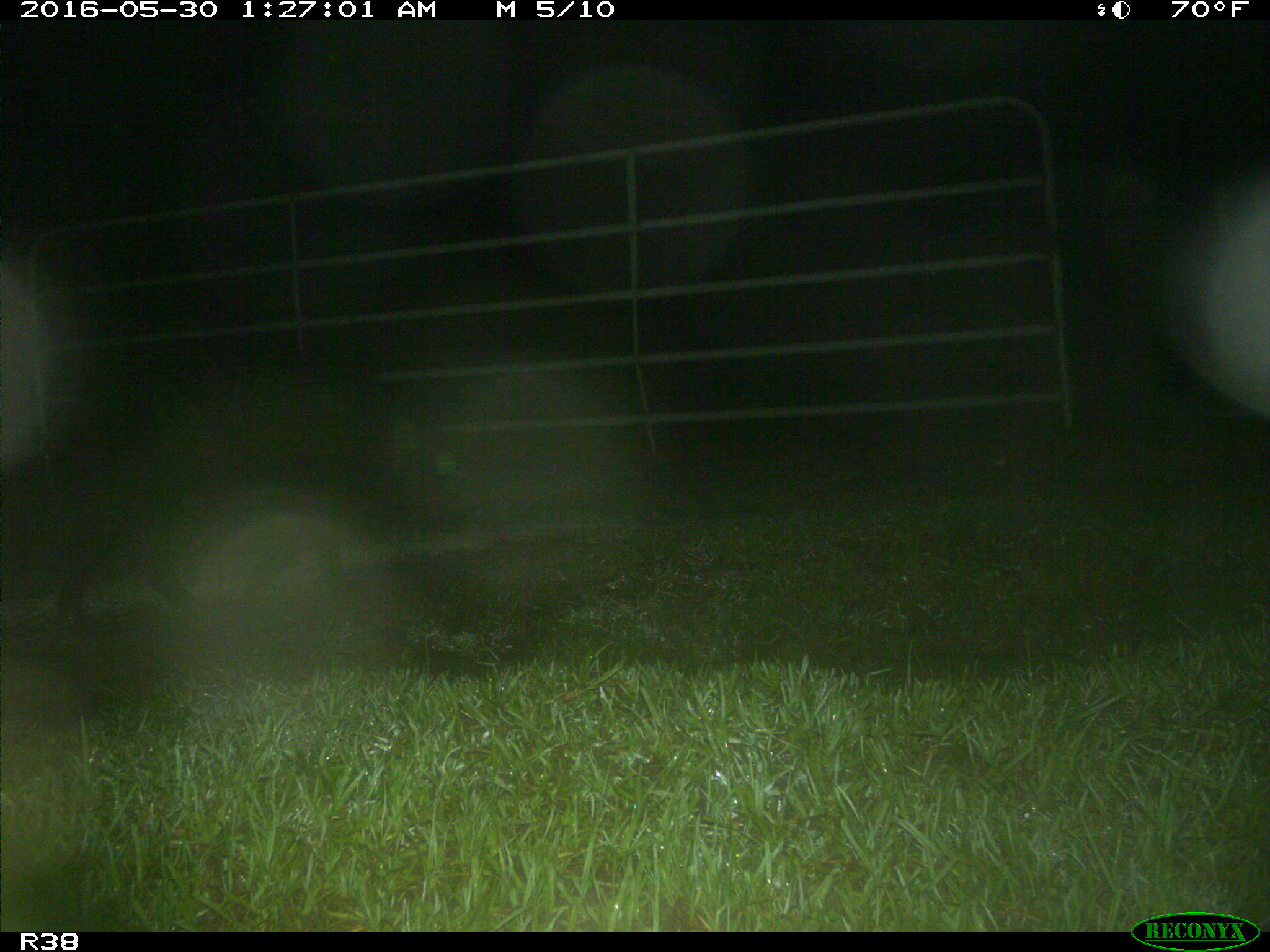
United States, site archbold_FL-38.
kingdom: Animalia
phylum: Chordata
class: Mammalia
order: Artiodactyla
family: Suidae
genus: Sus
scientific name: Sus scrofa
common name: wild boar